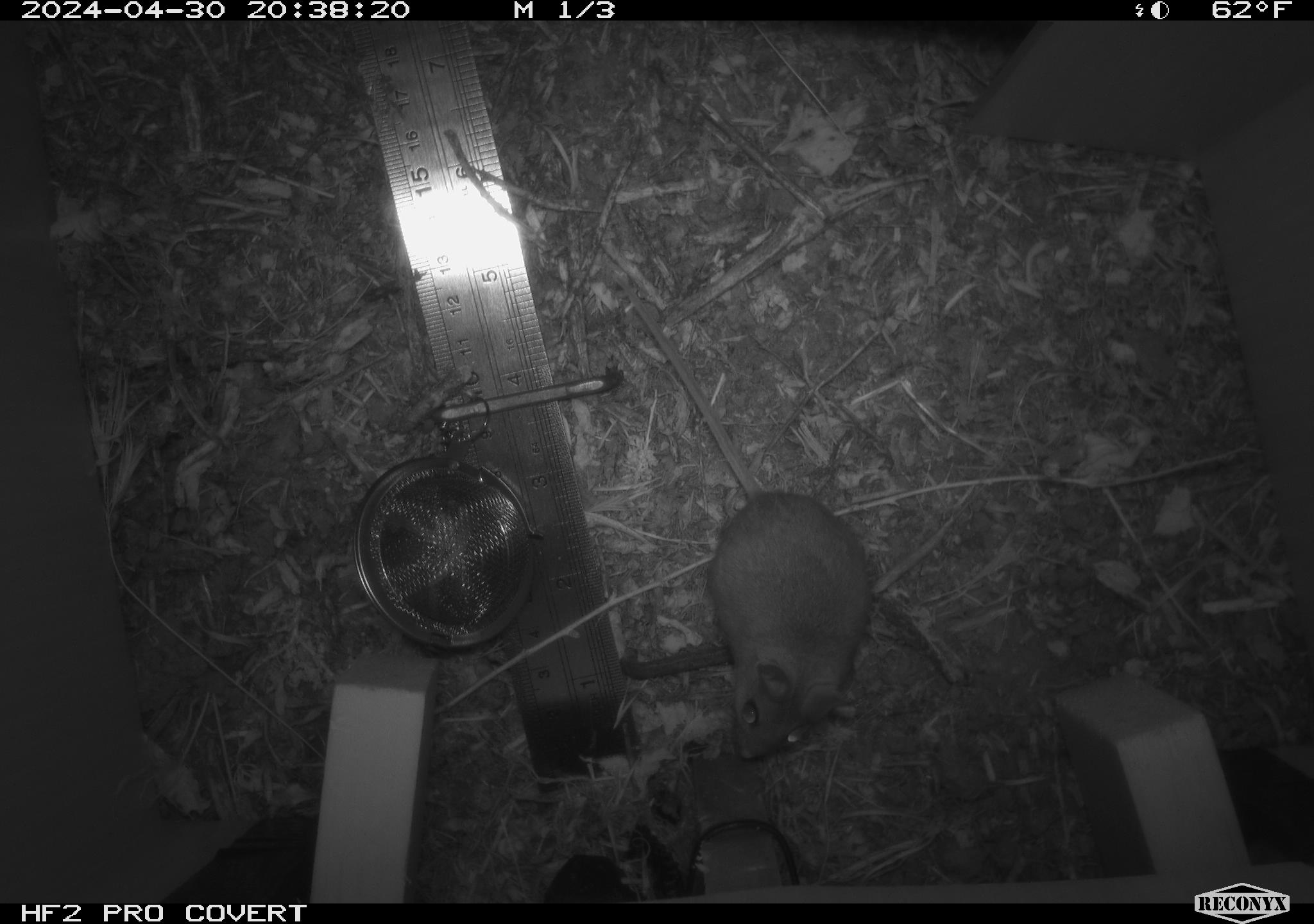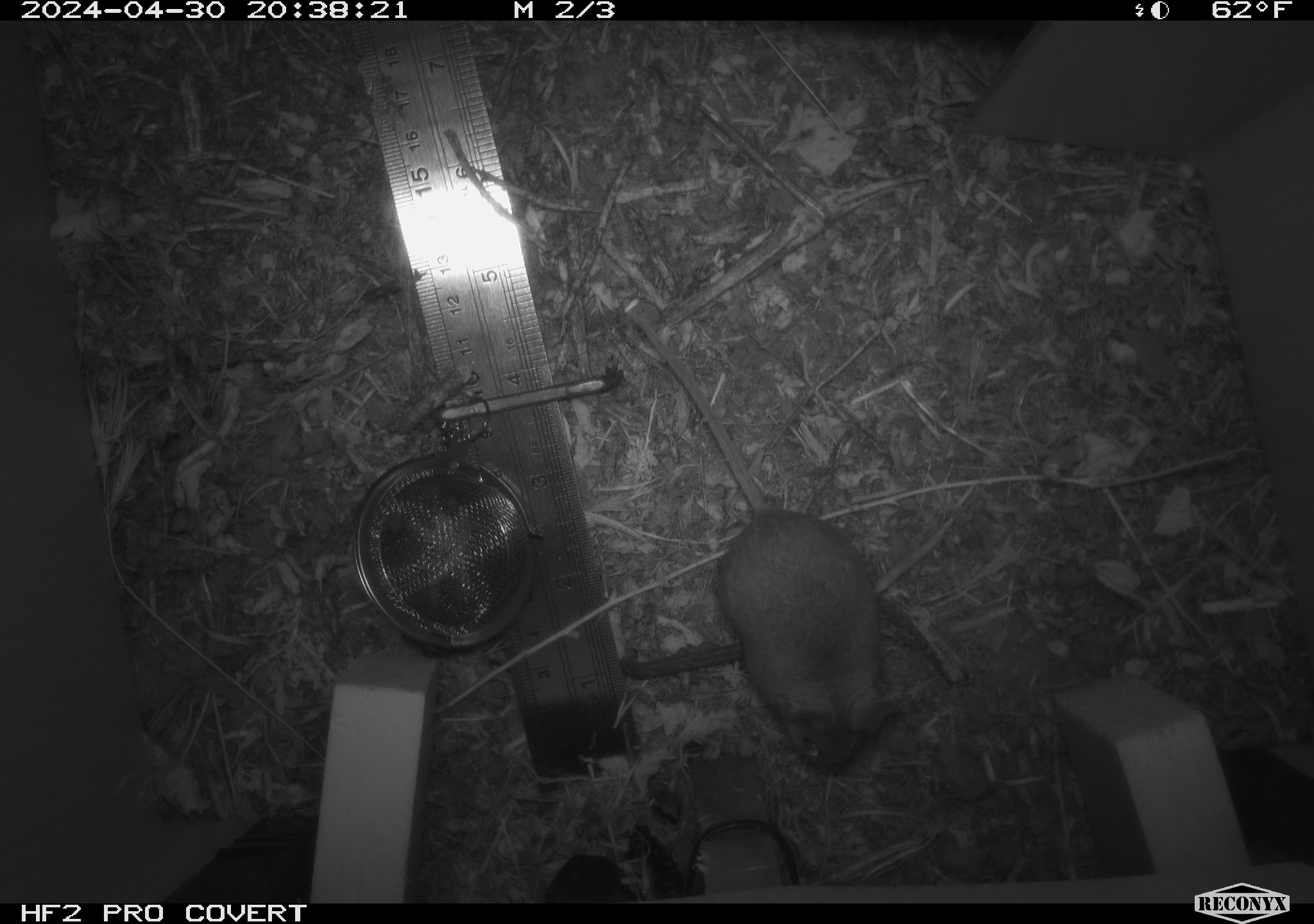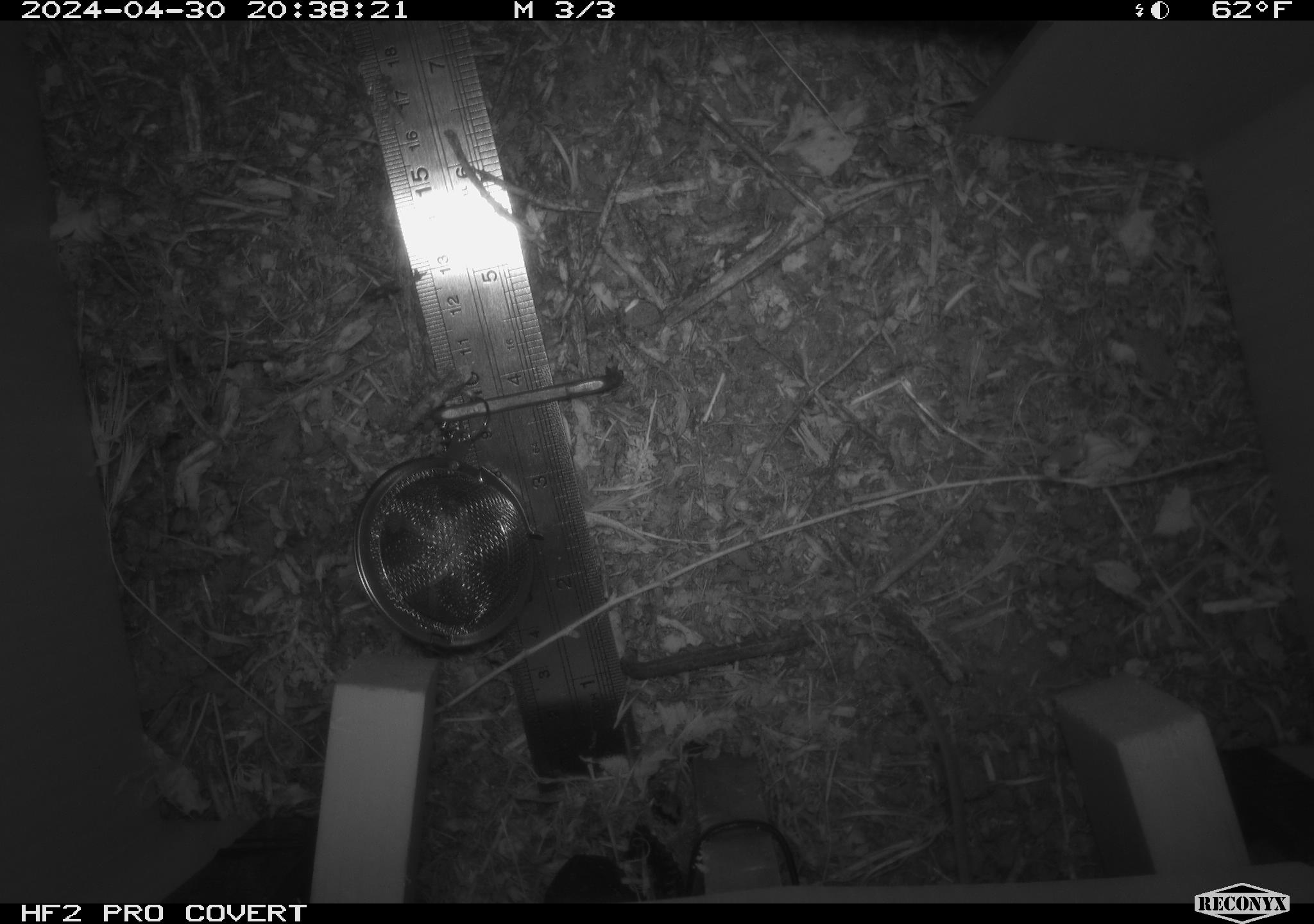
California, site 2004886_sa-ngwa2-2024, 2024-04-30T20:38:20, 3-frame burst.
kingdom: Animalia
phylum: Chordata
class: Mammalia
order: Rodentia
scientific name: Rodentia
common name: mouse species